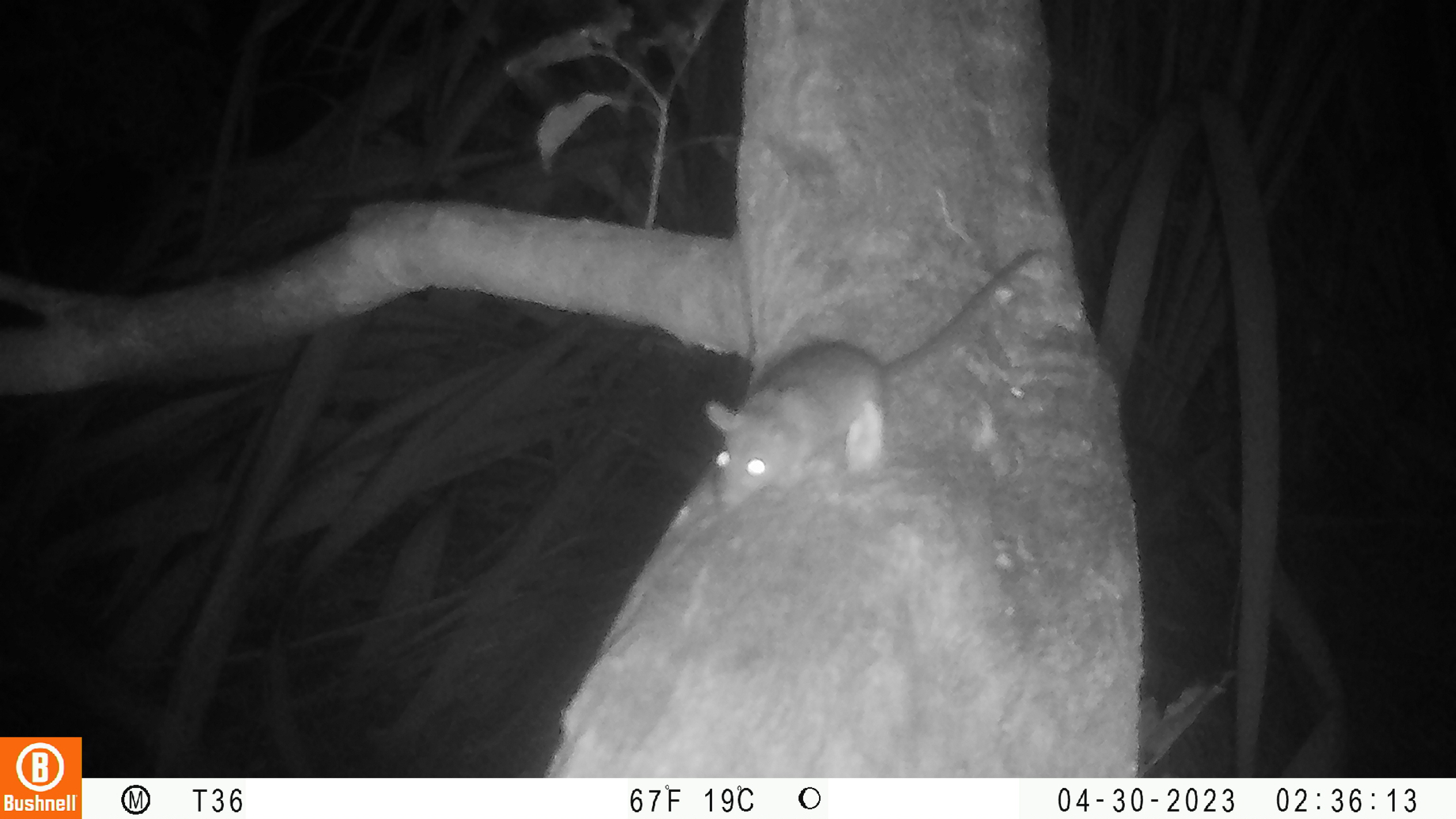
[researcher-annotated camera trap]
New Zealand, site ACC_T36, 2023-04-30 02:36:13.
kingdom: Animalia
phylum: Chordata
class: Mammalia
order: Rodentia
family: Muridae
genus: Rattus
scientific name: Rattus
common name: rat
Rat (Rattus).